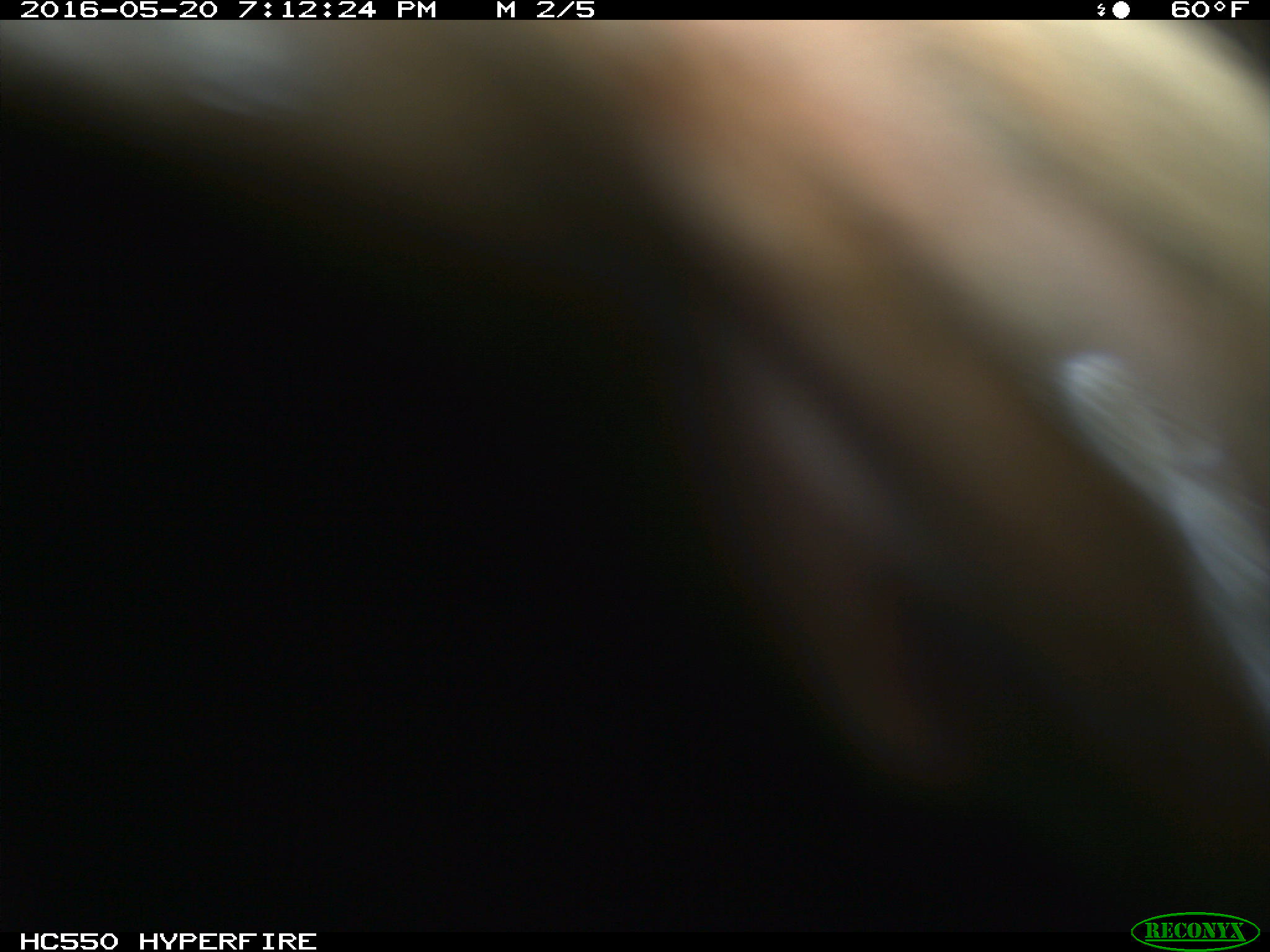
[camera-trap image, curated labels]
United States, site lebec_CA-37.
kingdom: Animalia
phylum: Chordata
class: Mammalia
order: Artiodactyla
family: Bovidae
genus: Bos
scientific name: Bos taurus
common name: domestic cow